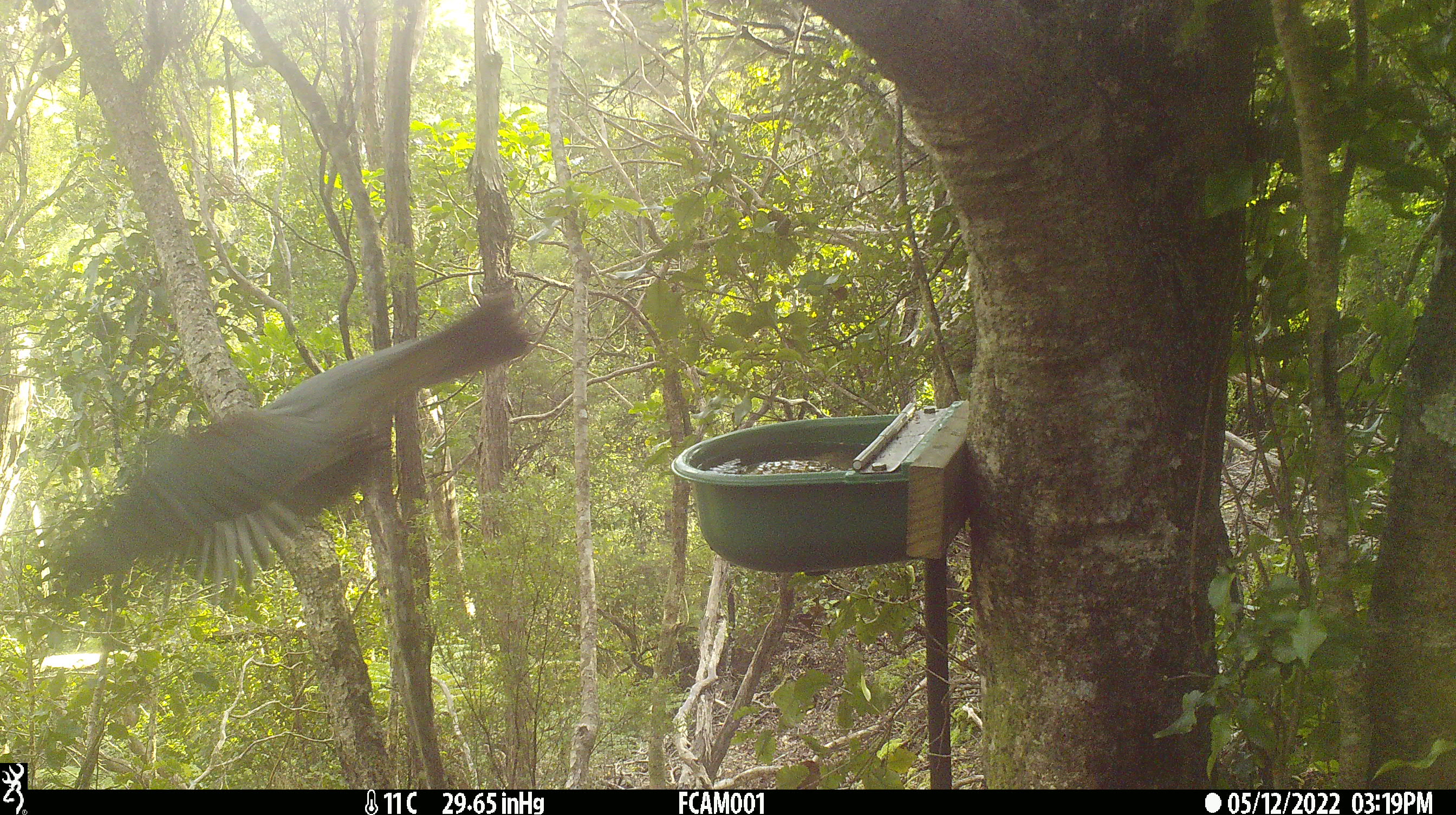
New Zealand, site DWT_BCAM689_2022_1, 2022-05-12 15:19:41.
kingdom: Animalia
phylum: Chordata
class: Aves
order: Columbiformes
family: Columbidae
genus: Hemiphaga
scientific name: Hemiphaga novaeseelandiae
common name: new zealand pigeon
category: kereru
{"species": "kereru (new zealand pigeon) (Hemiphaga novaeseelandiae)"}